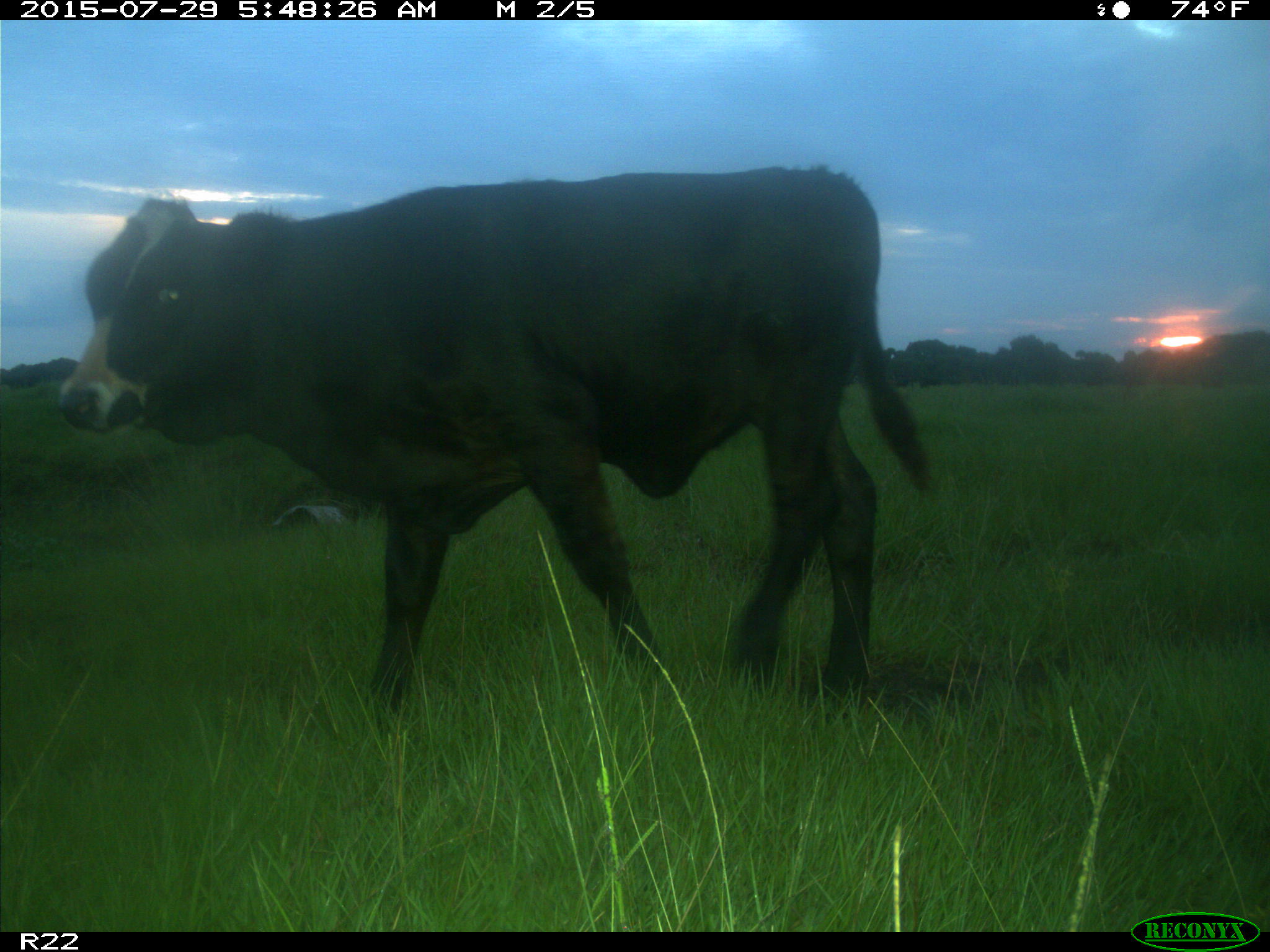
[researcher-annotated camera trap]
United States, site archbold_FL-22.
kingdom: Animalia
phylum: Chordata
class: Mammalia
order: Artiodactyla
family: Bovidae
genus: Bos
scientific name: Bos taurus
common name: domestic cow